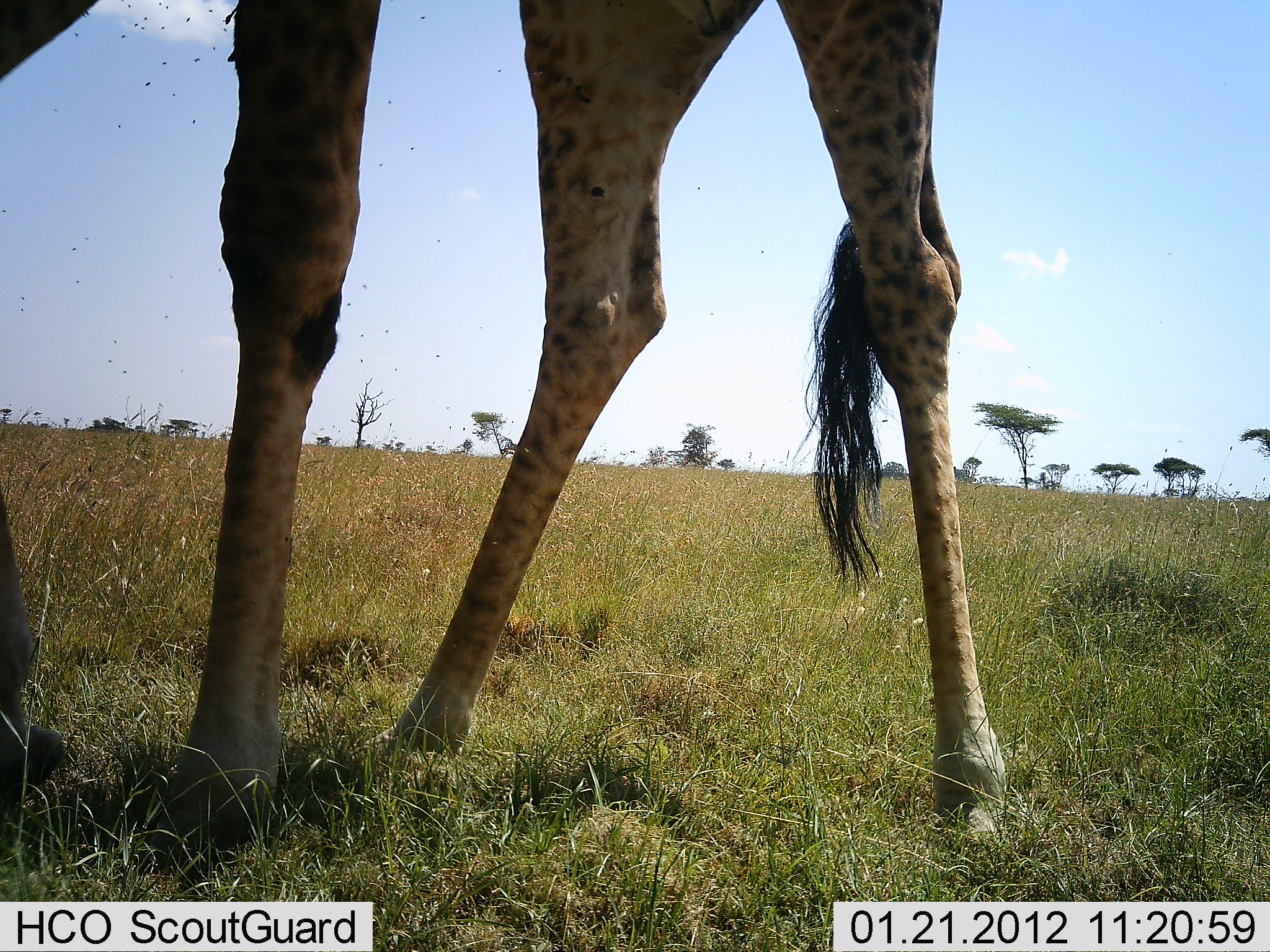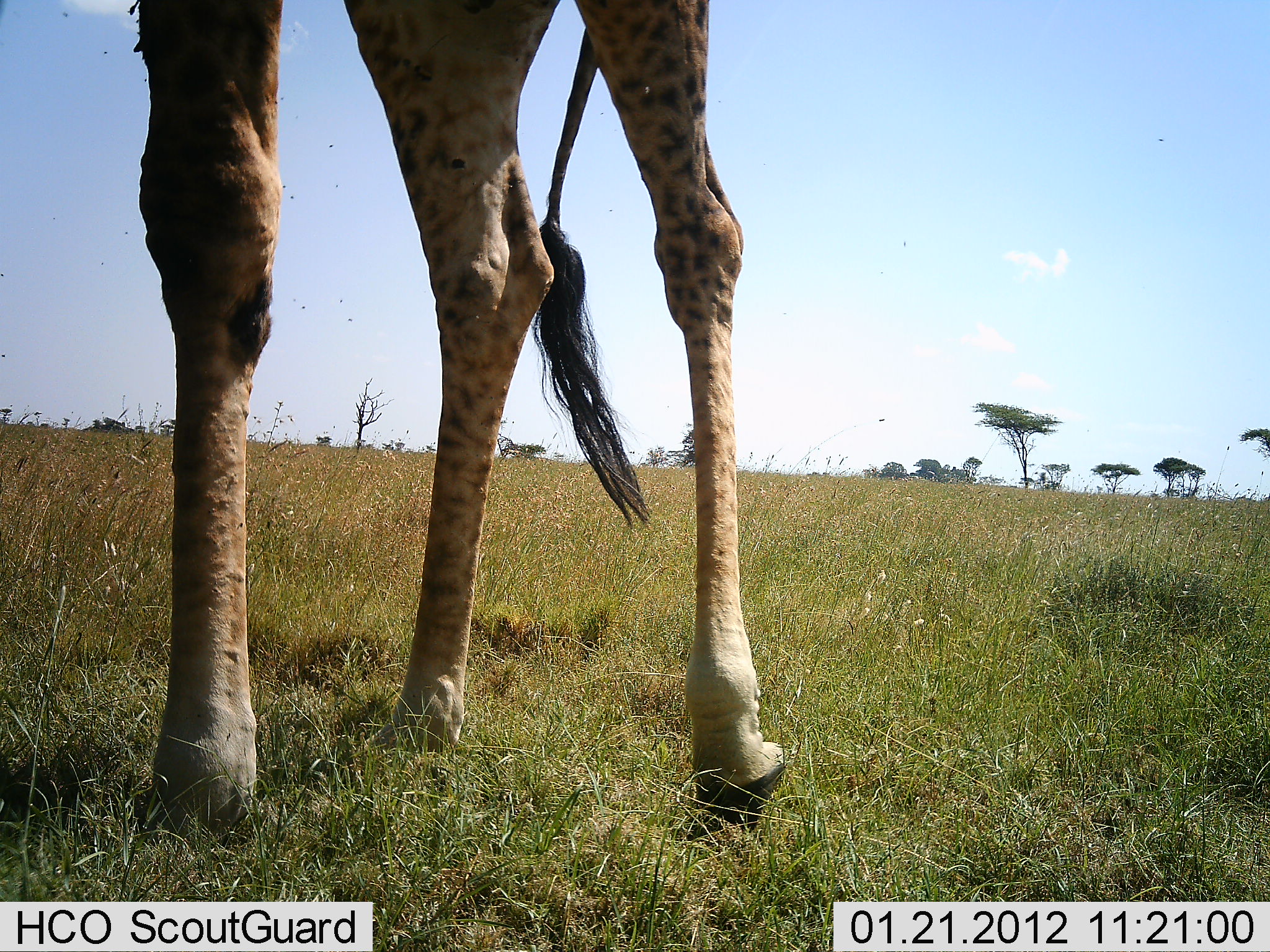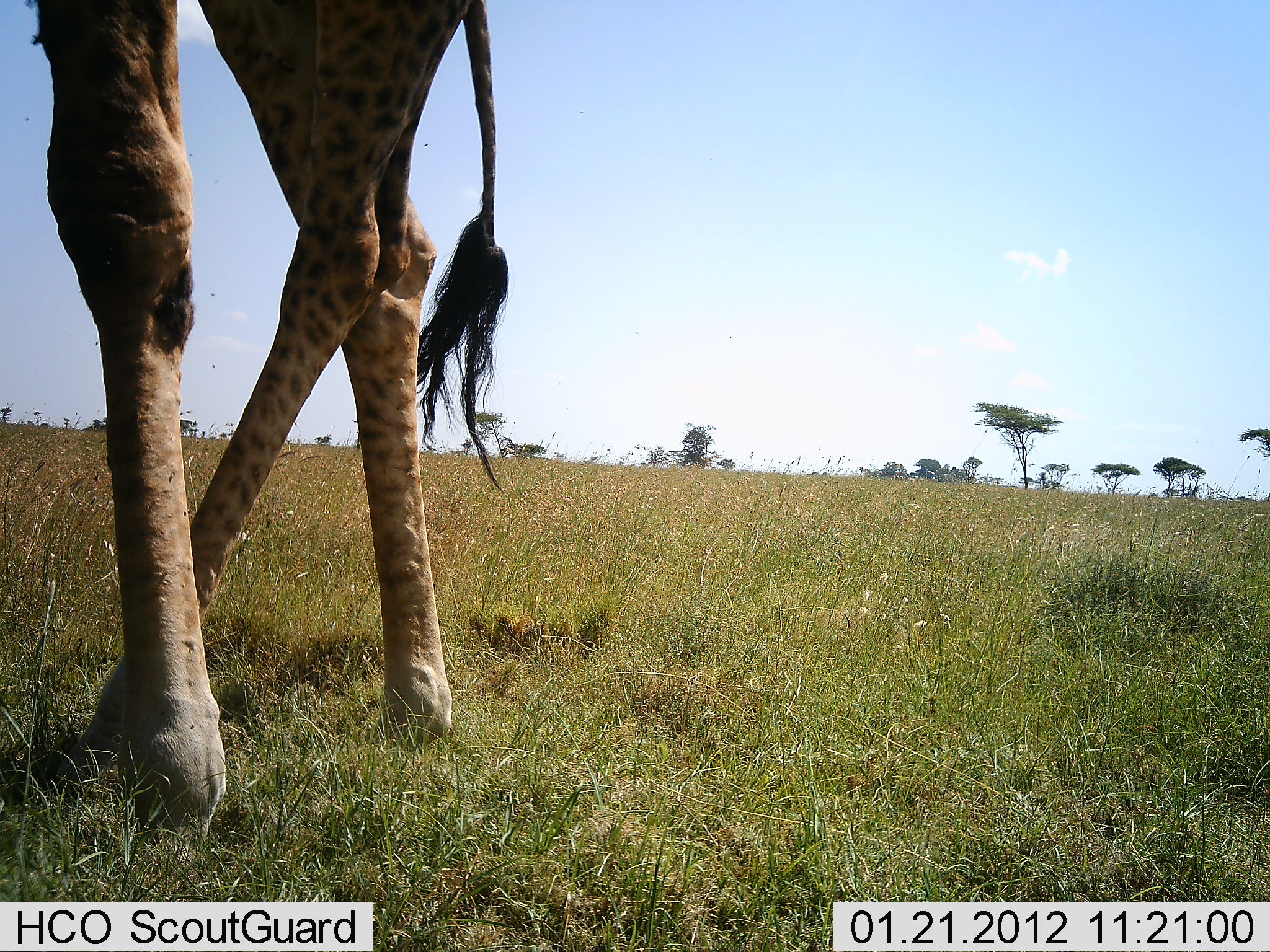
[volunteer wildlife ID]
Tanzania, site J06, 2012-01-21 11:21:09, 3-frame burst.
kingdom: Animalia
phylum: Chordata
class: Mammalia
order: Artiodactyla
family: Giraffidae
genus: Giraffa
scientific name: Giraffa camelopardalis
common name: giraffe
Giraffe (Giraffa camelopardalis), count 1. Behavior (volunteer vote fractions): standing 29%, resting 5%, moving 71%, interacting 0%. Young present (vote fraction): 0%. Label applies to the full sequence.